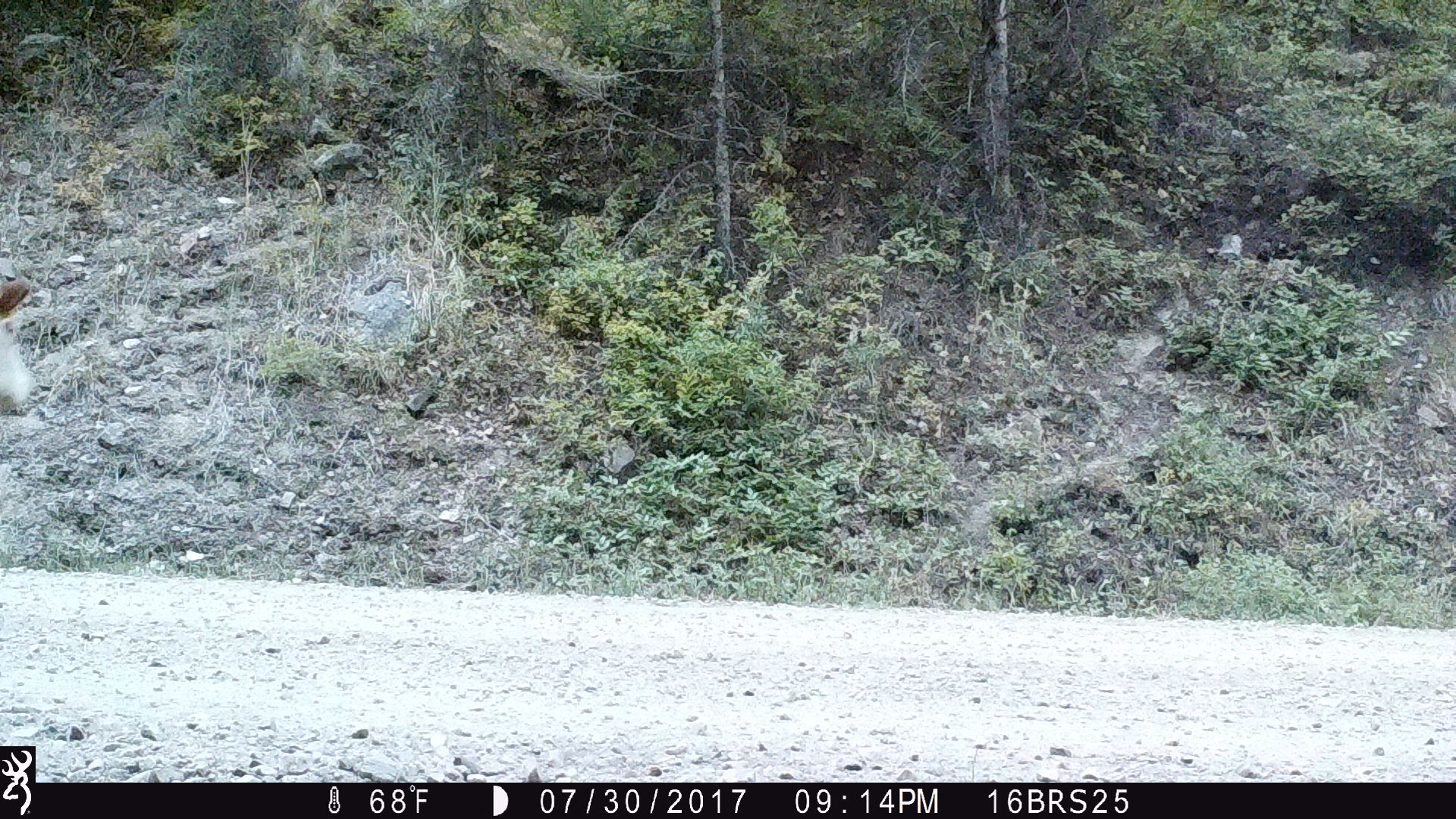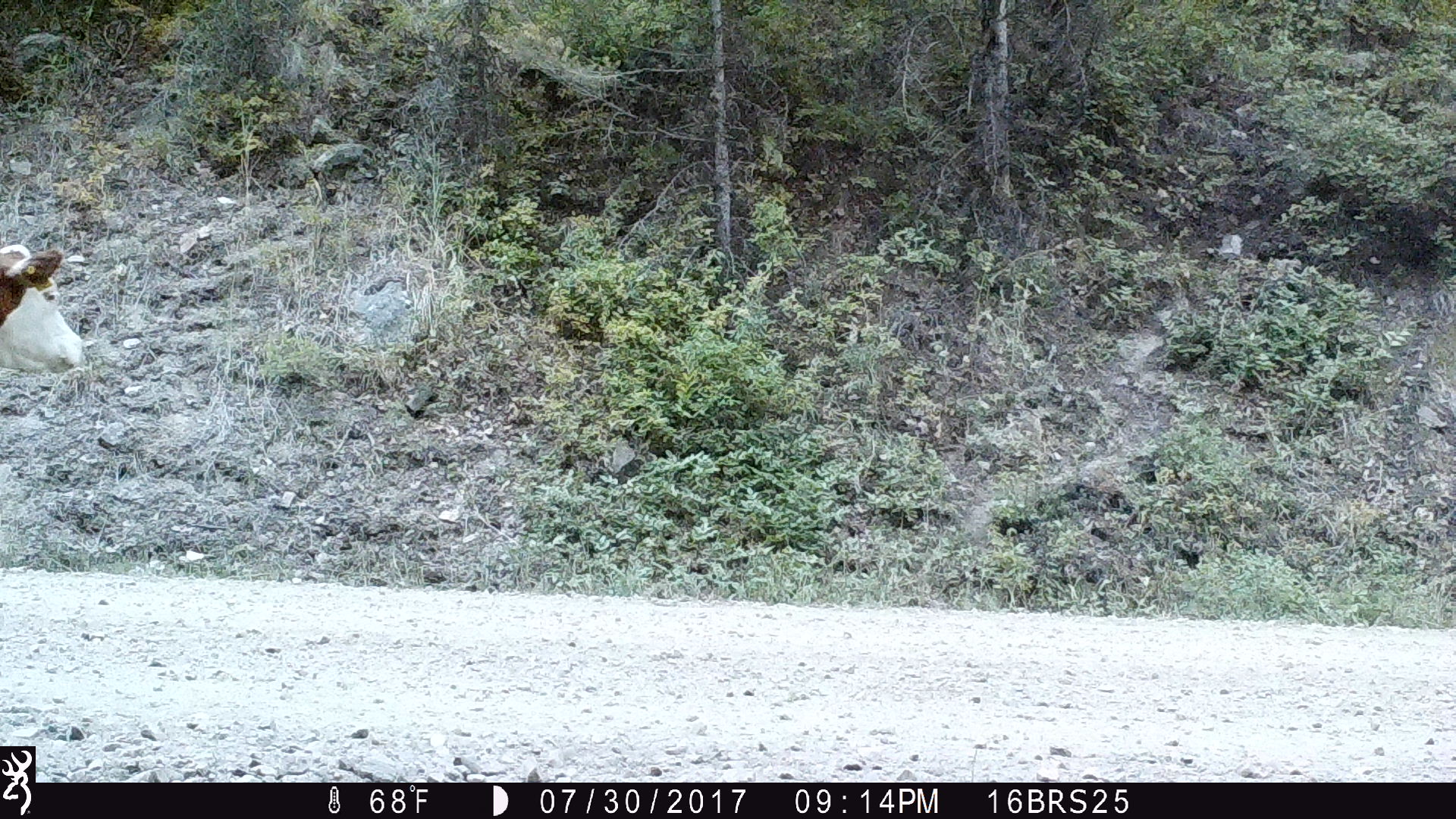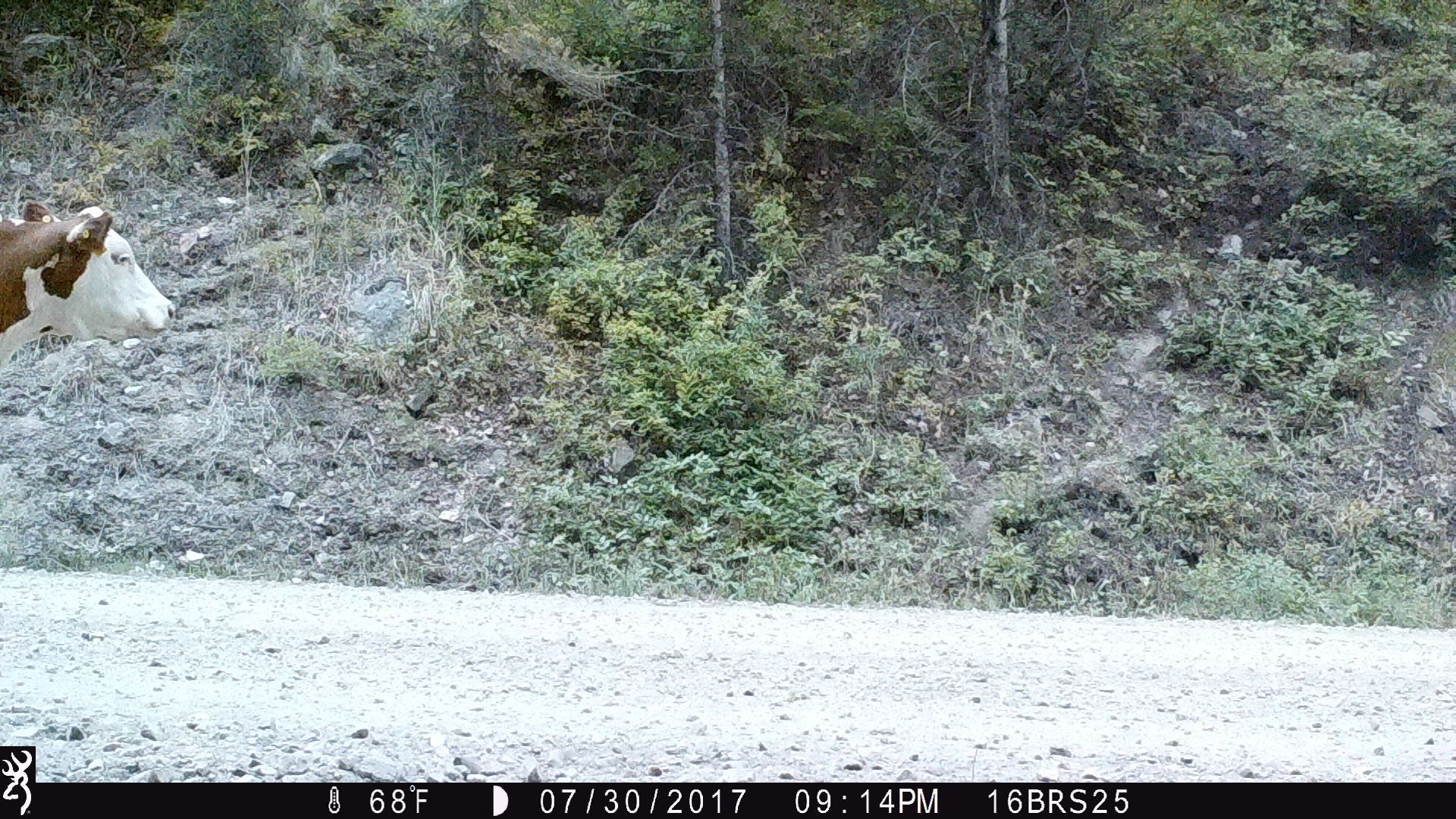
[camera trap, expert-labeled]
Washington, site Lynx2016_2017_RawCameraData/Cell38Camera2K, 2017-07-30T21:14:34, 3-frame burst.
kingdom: Animalia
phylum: Chordata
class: Mammalia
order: Artiodactyla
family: Bovidae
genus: Bos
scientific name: Bos taurus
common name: domestic cattle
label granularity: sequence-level